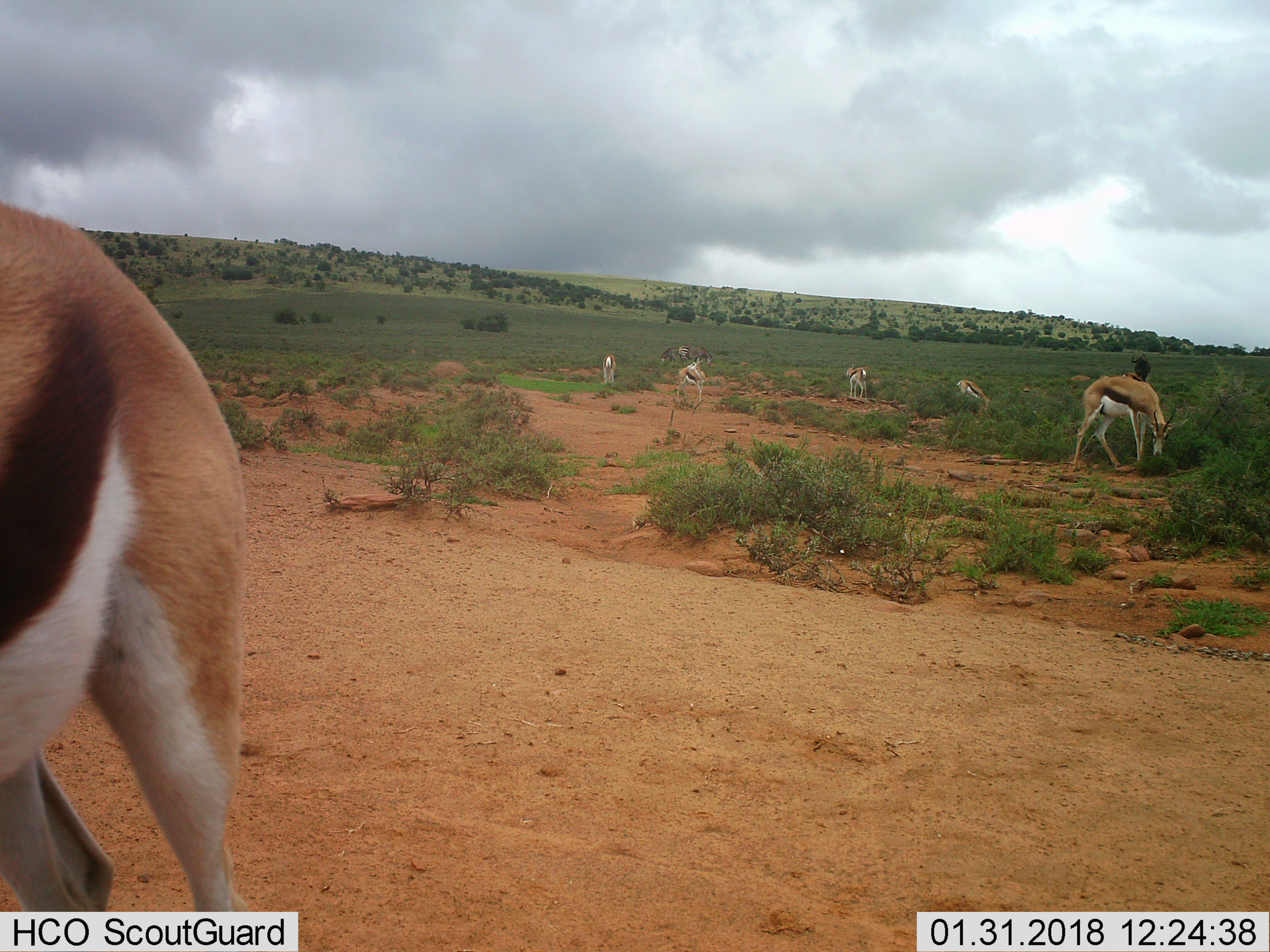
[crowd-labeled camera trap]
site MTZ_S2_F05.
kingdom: Animalia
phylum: Chordata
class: Mammalia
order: Artiodactyla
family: Bovidae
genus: Antidorcas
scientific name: Antidorcas marsupialis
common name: springbok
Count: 6.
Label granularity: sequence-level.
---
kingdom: Animalia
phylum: Chordata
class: Mammalia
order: Perissodactyla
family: Equidae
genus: Equus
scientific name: Equus zebra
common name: mountain zebra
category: zebramountain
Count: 2.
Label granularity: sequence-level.